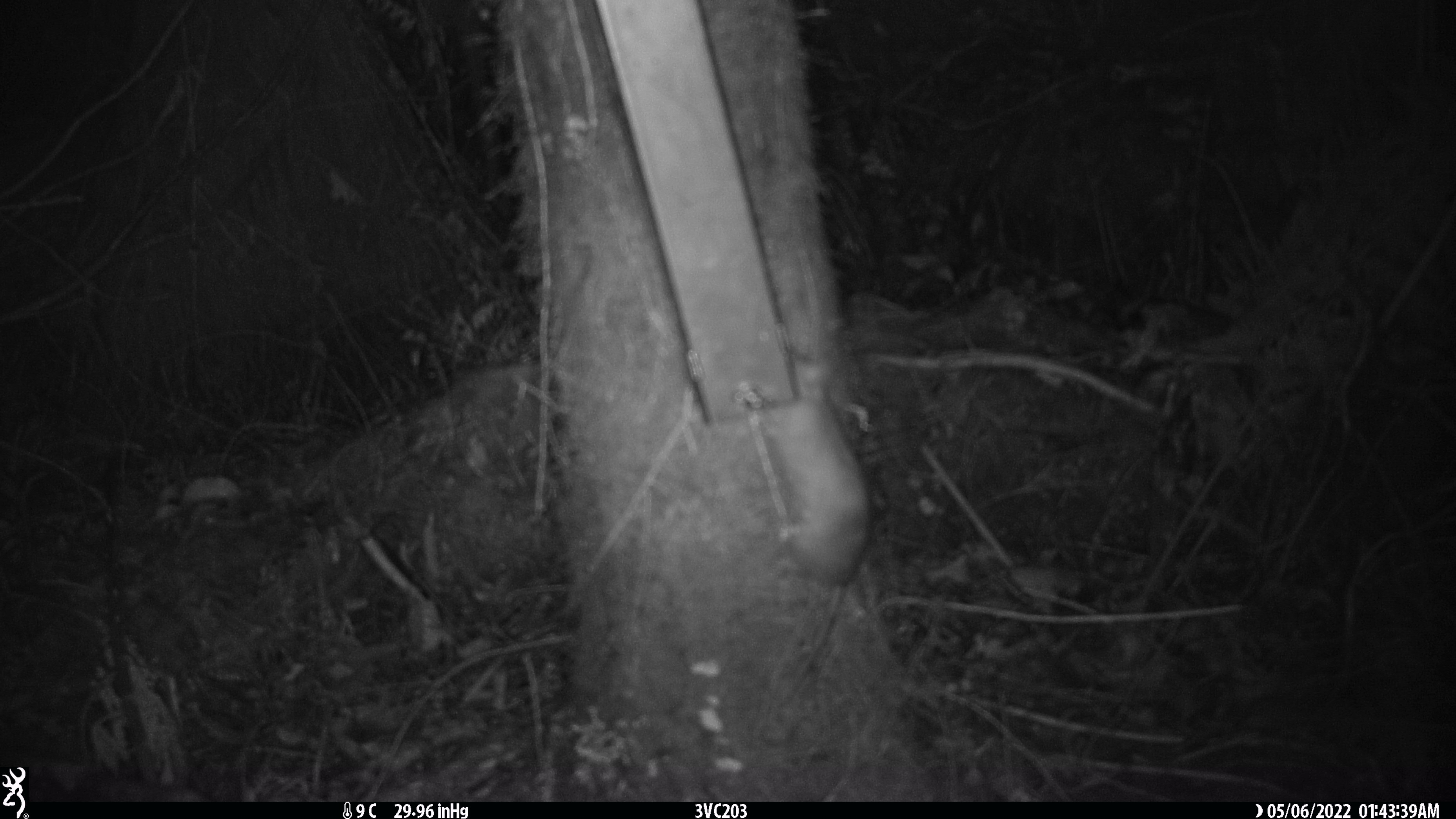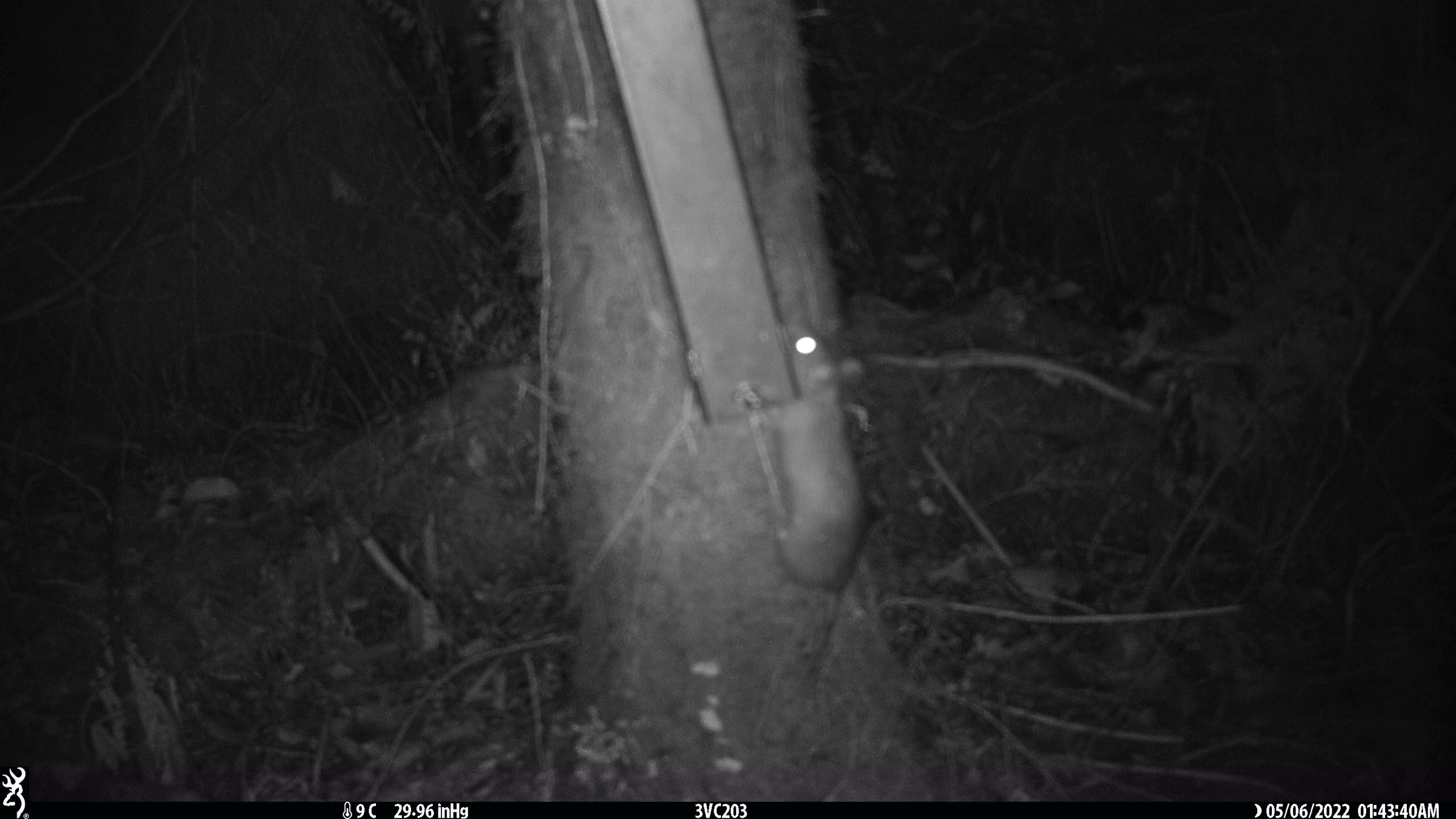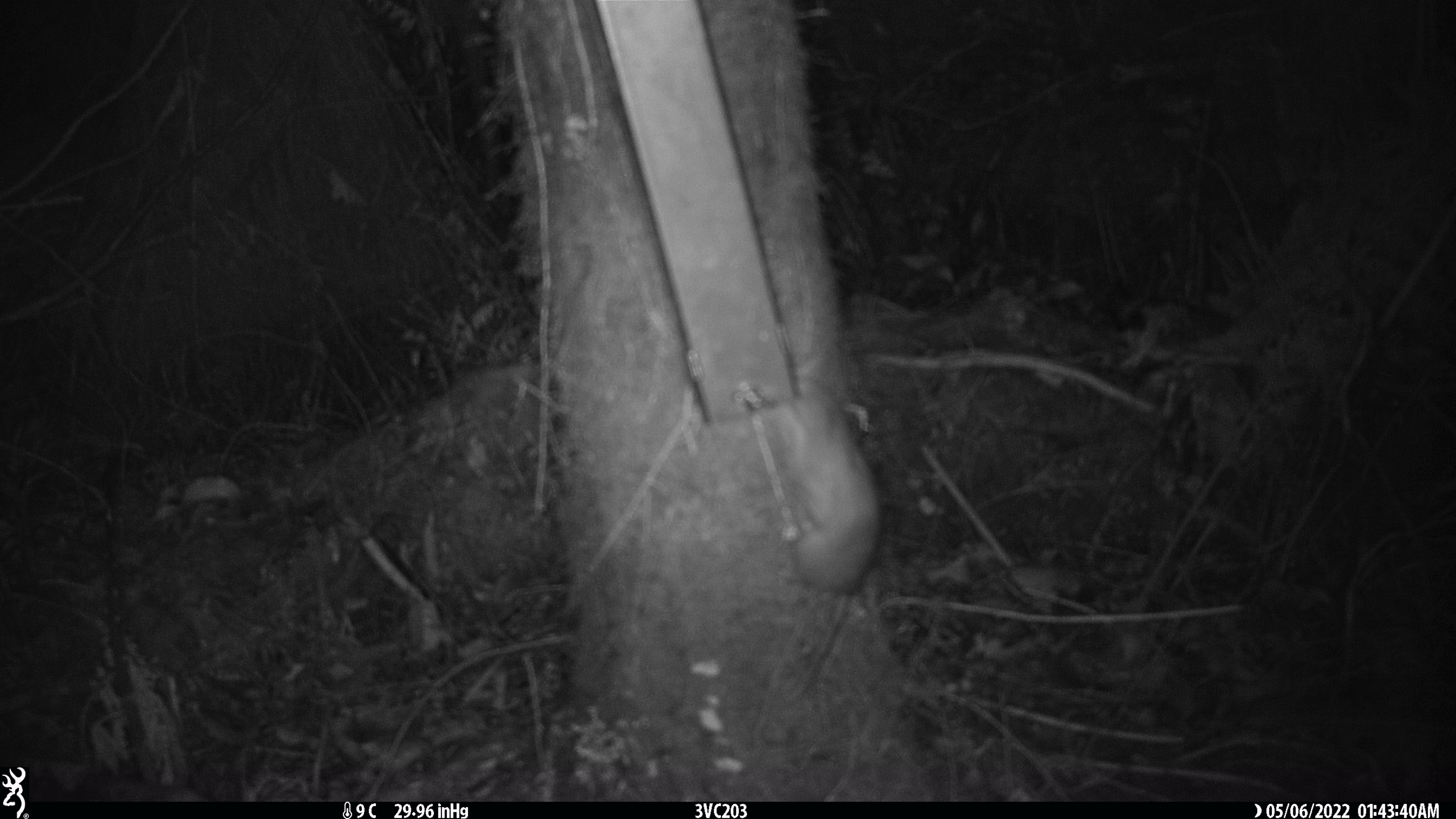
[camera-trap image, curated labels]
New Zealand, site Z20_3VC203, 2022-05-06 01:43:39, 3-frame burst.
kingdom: Animalia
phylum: Chordata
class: Mammalia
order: Rodentia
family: Muridae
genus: Rattus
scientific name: Rattus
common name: rat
Rat (Rattus).